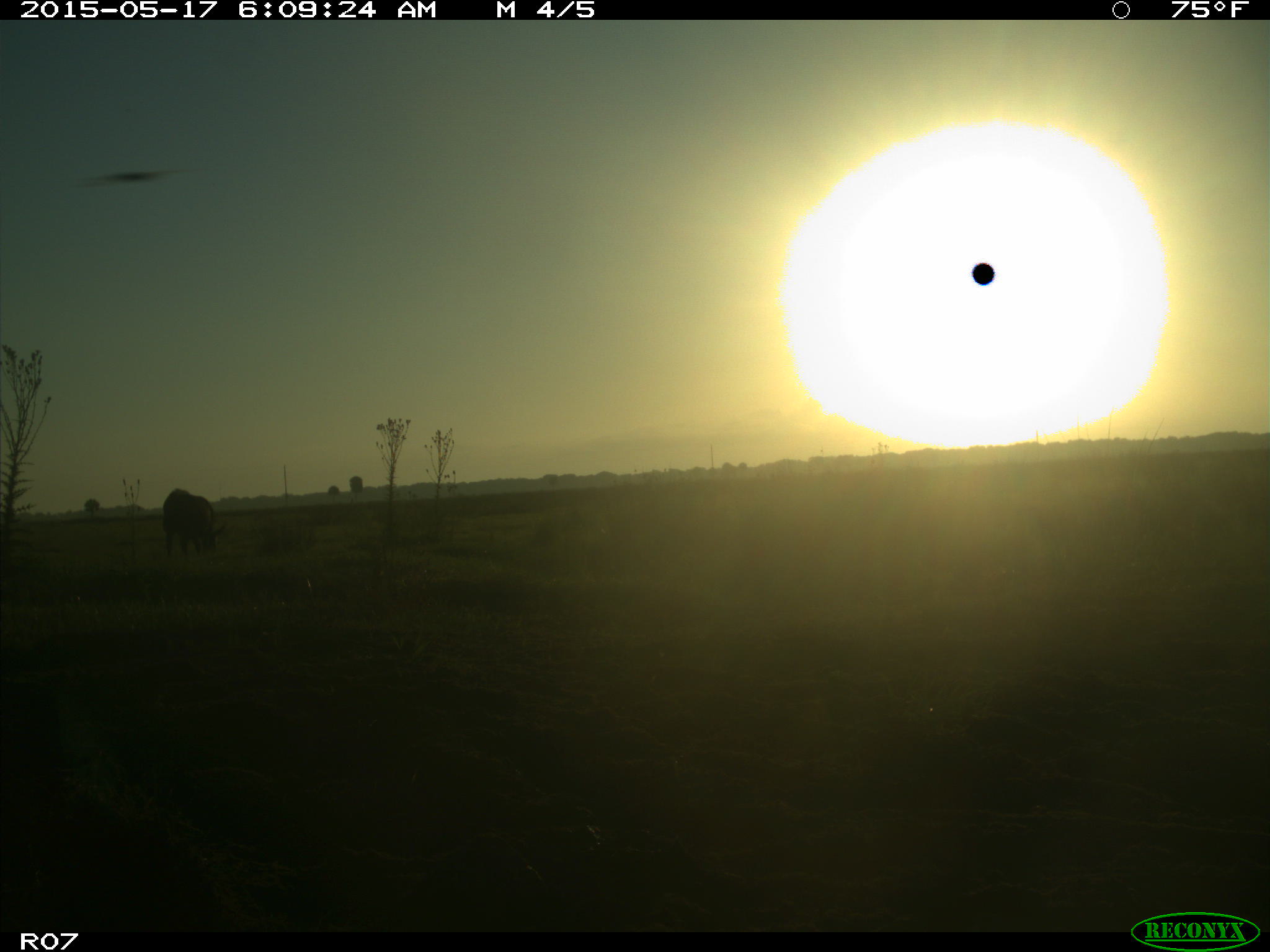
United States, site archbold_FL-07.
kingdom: Animalia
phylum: Chordata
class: Mammalia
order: Artiodactyla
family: Bovidae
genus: Bos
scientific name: Bos taurus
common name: domestic cow